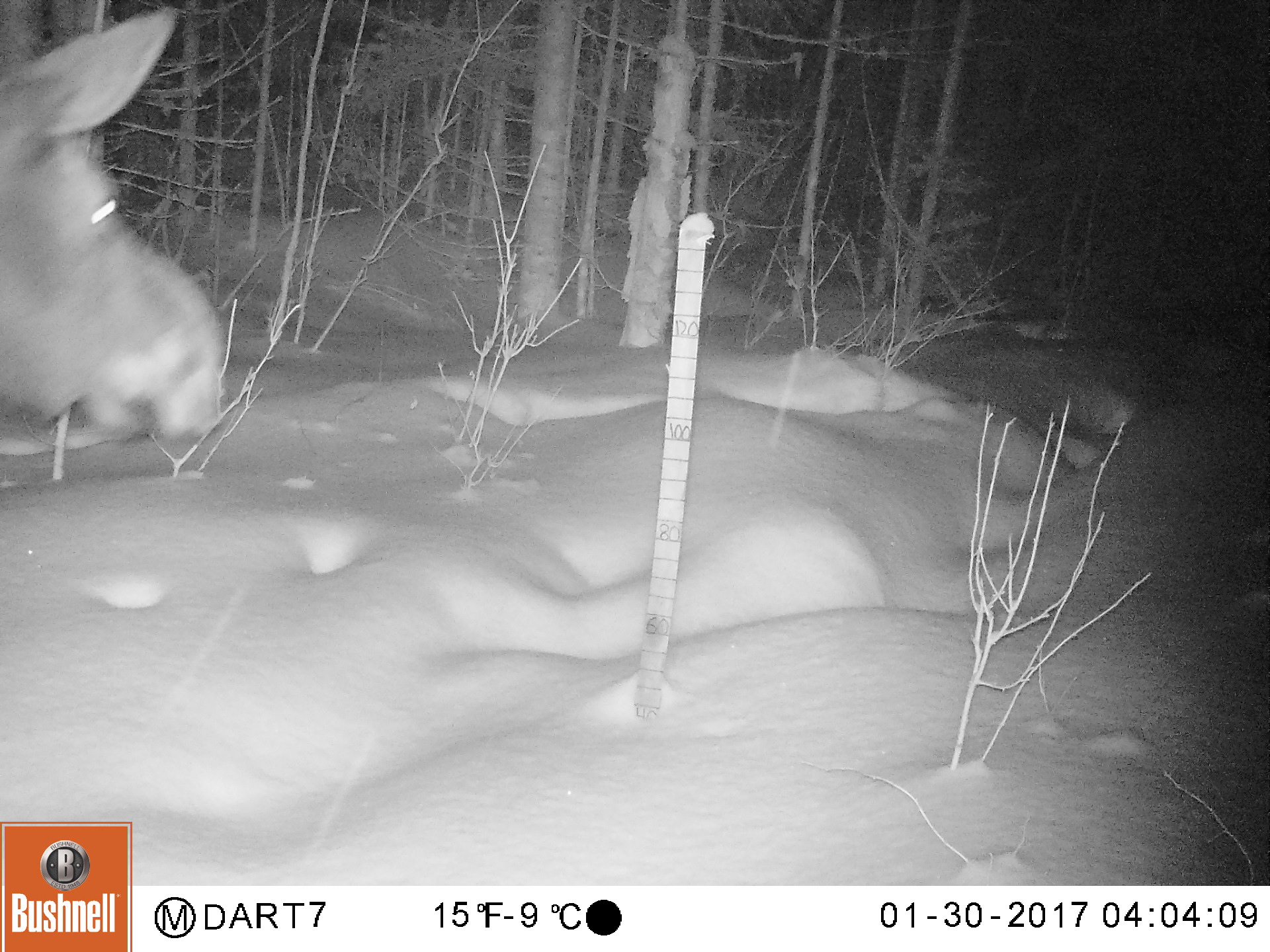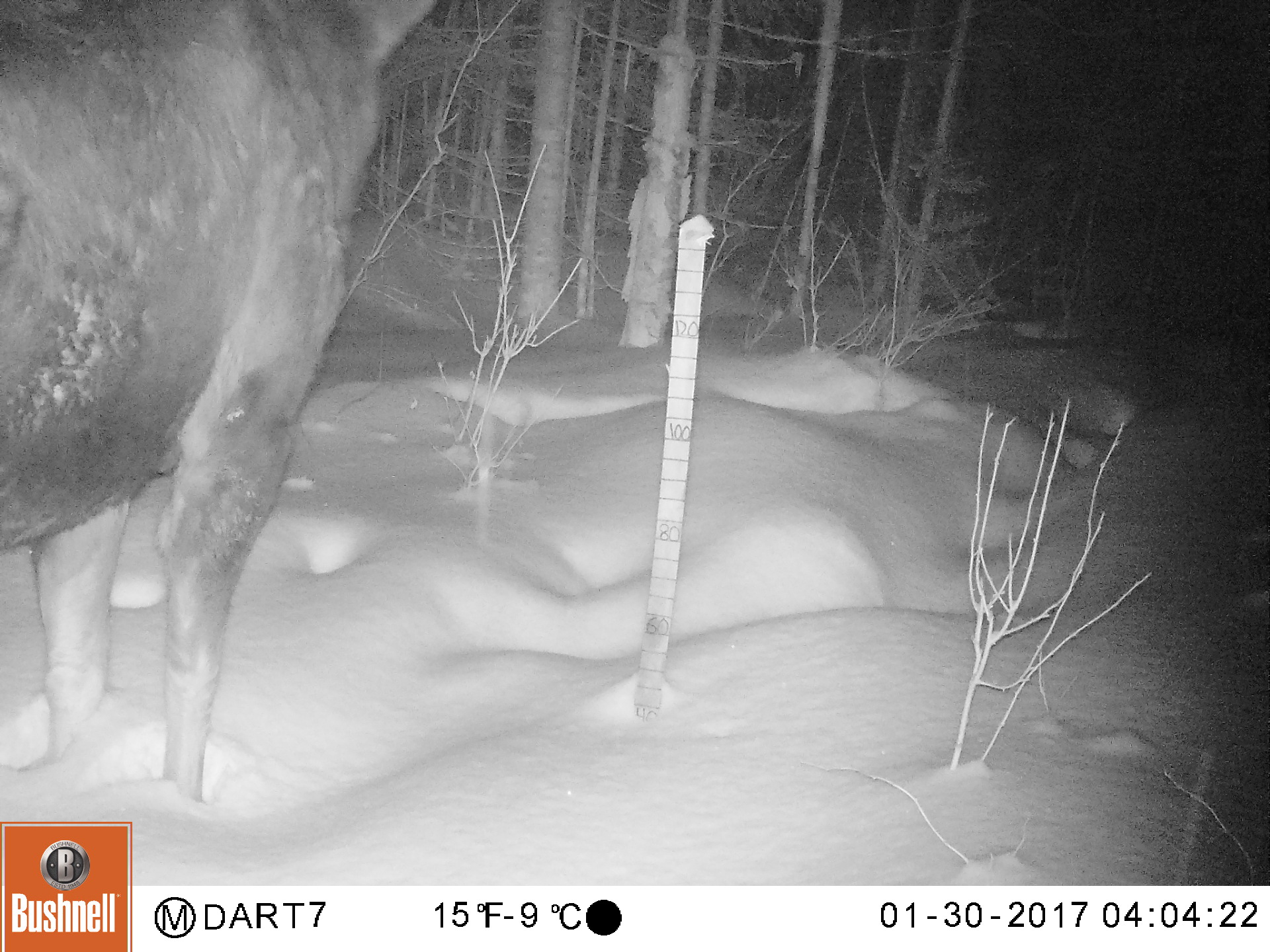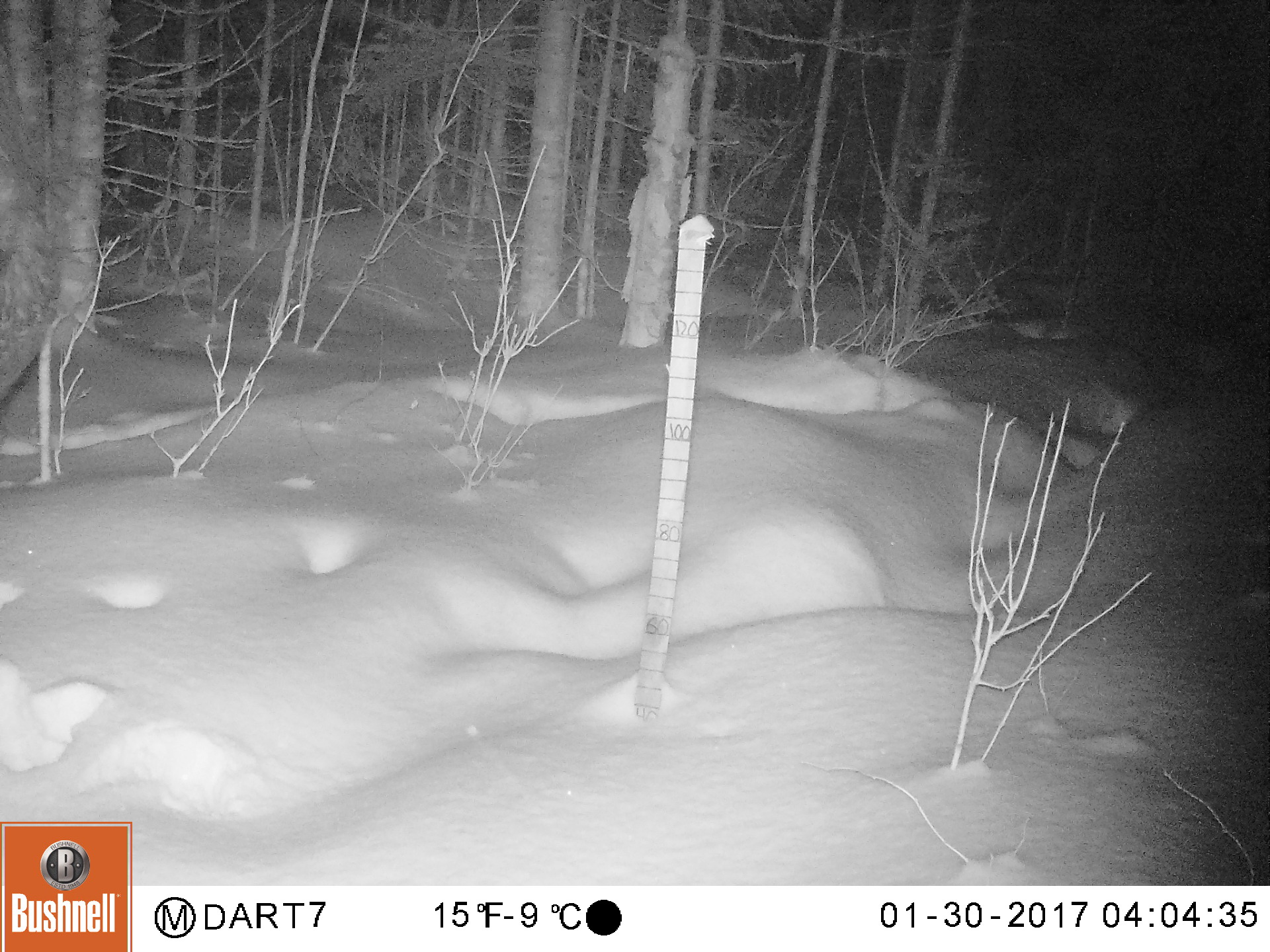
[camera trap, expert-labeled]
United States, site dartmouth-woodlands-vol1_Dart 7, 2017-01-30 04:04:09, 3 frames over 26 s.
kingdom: Animalia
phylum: Chordata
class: Mammalia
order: Artiodactyla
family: Cervidae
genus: Alces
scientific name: Alces alces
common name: moose